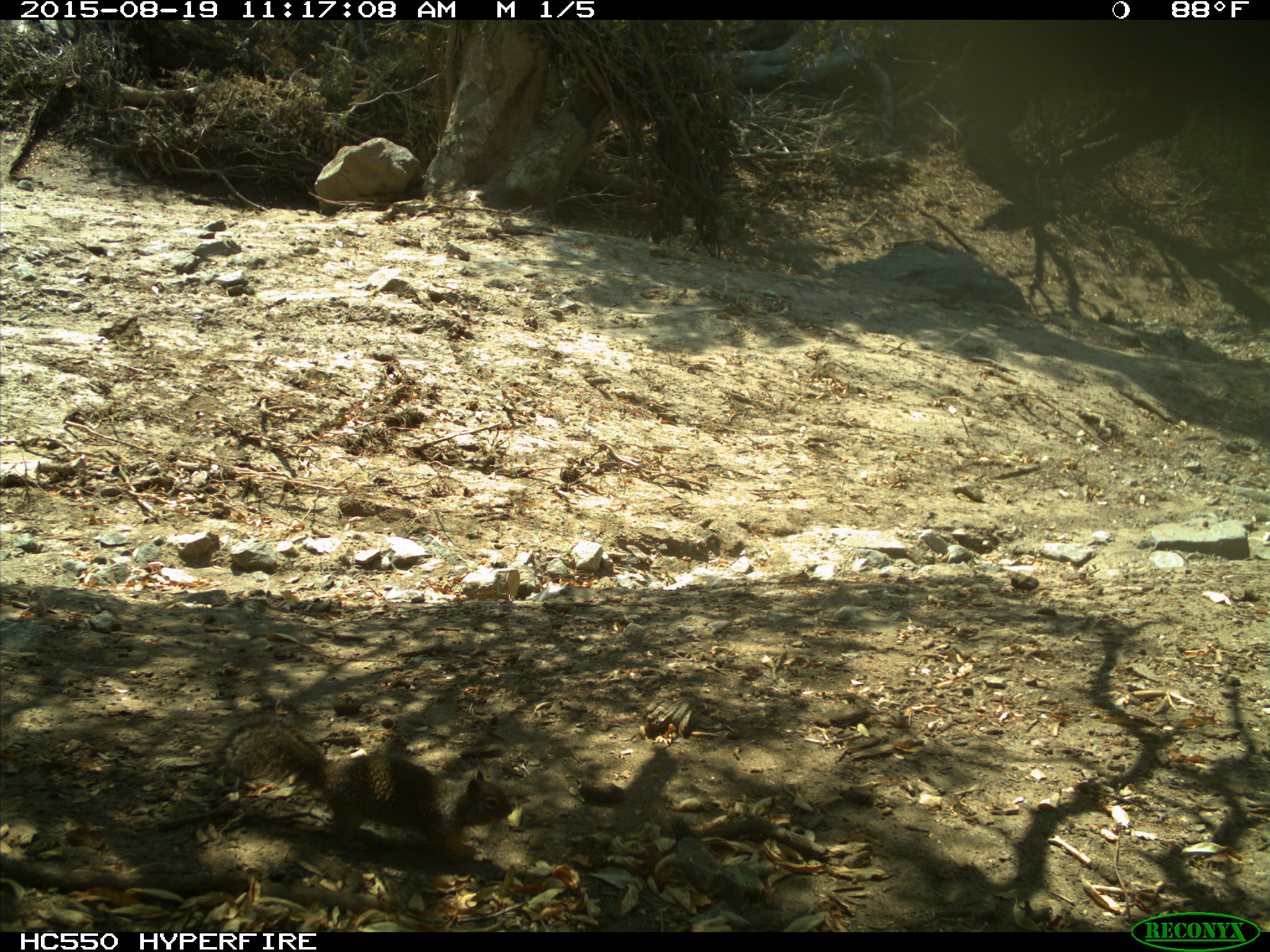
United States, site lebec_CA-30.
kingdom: Animalia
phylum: Chordata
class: Mammalia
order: Rodentia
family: Sciuridae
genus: Otospermophilus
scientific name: Otospermophilus beecheyi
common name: california ground squirrel